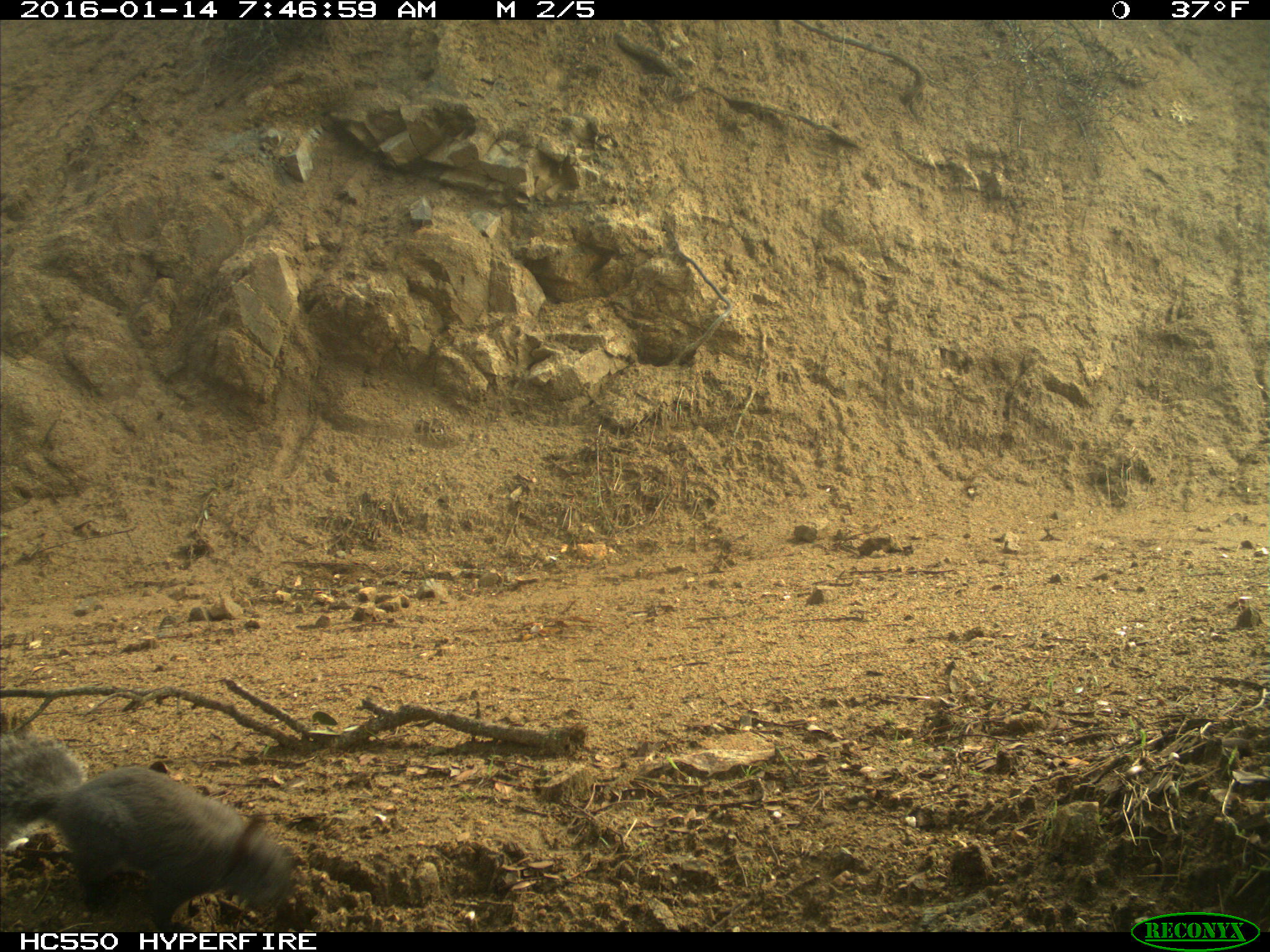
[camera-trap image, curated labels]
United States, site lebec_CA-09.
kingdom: Animalia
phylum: Chordata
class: Mammalia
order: Rodentia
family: Sciuridae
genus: Sciurus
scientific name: Sciurus carolinensis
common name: eastern gray squirrel